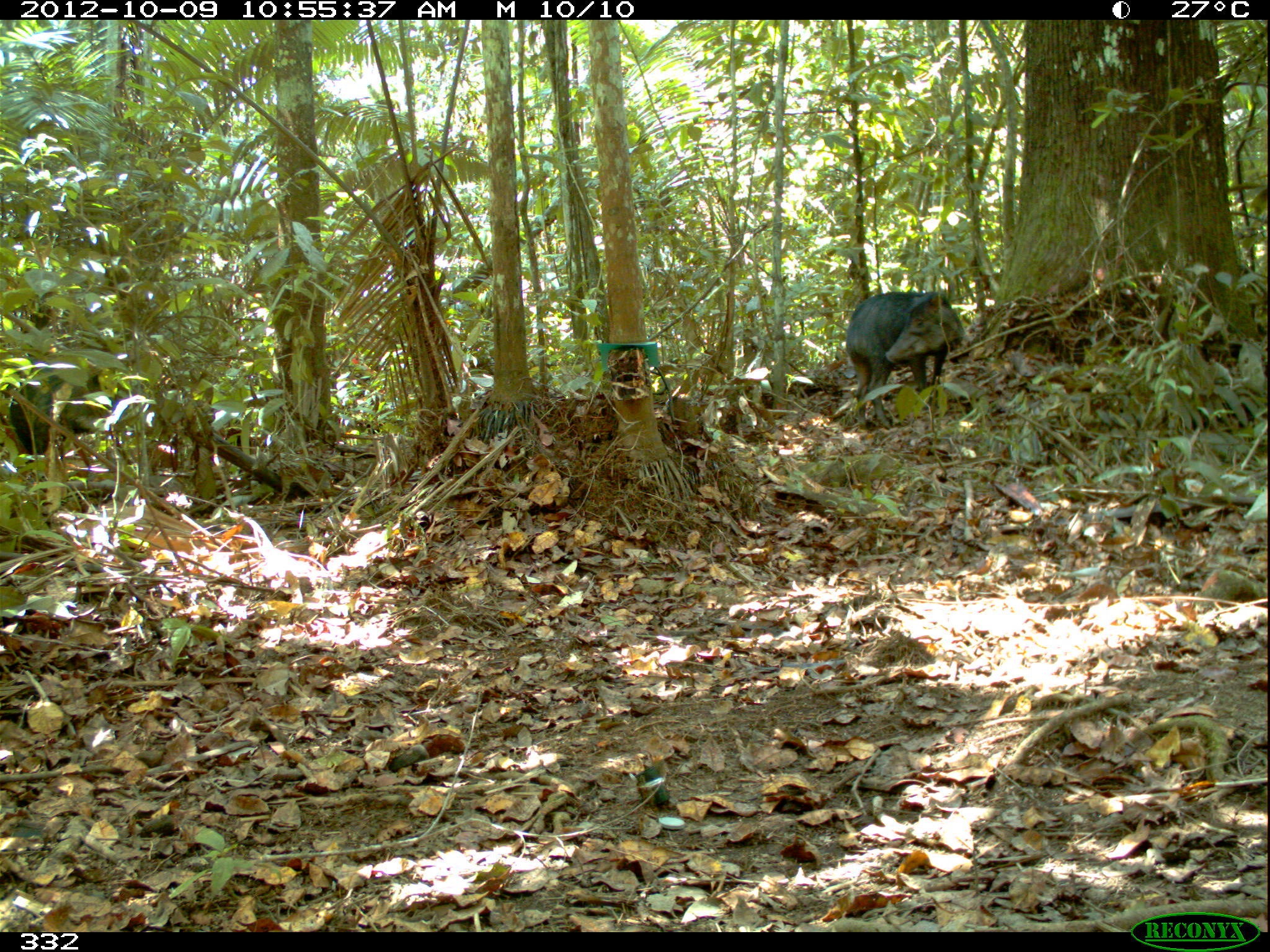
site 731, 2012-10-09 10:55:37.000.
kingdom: Animalia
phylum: Chordata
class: Mammalia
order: Artiodactyla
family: Tayassuidae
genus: Tayassu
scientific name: Tayassu pecari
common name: white-lipped peccary